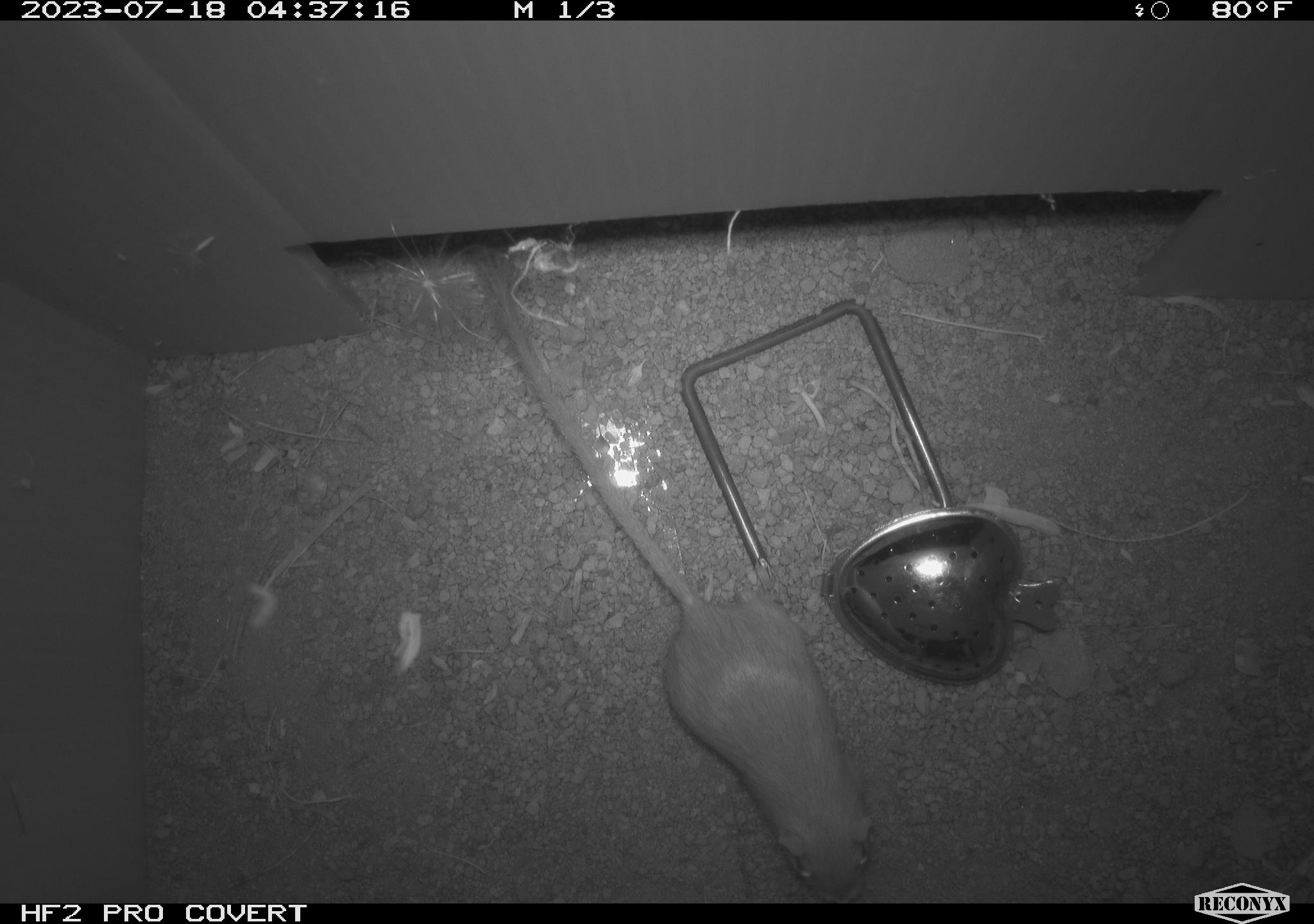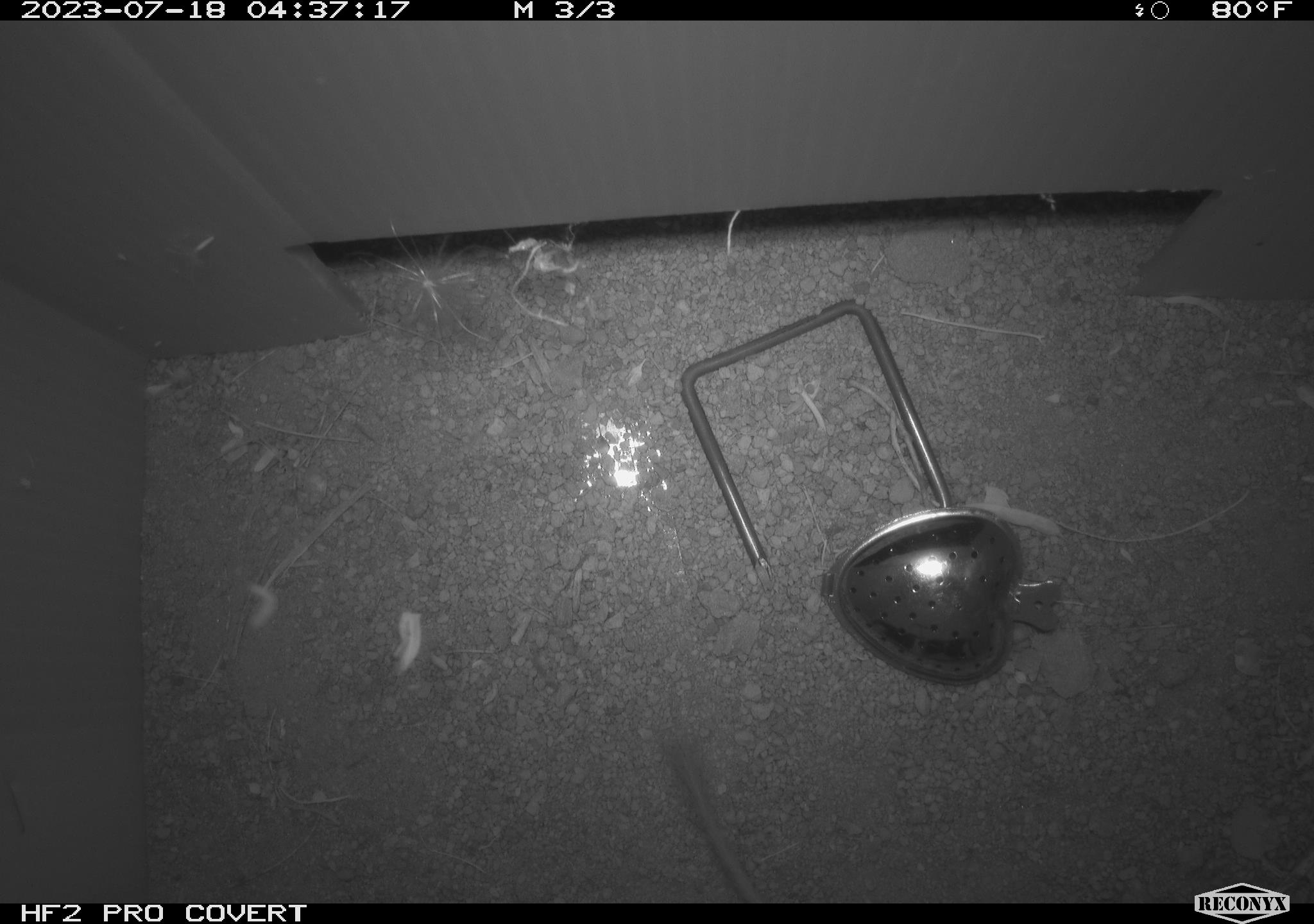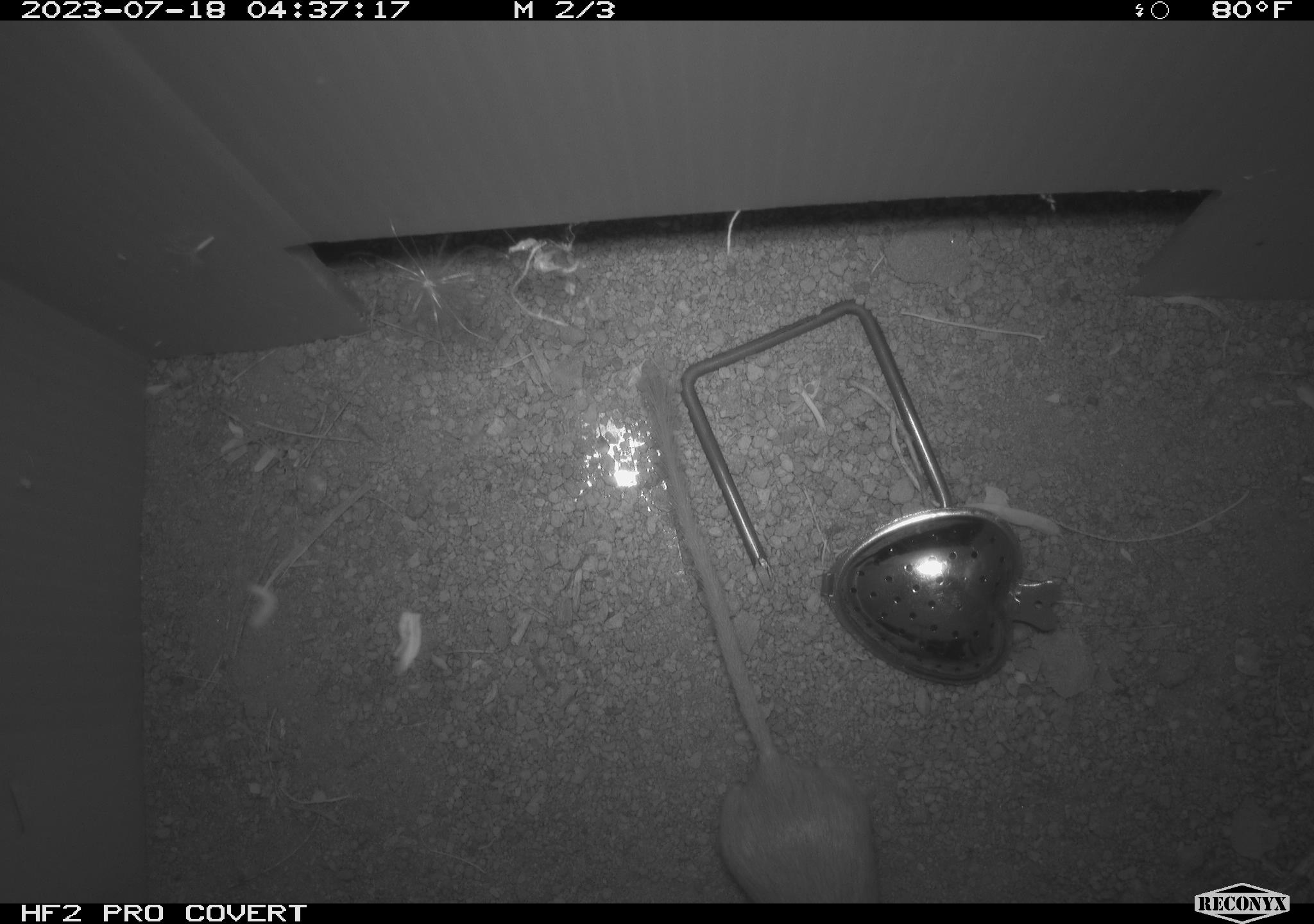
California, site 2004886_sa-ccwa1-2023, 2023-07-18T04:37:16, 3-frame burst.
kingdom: Animalia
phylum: Chordata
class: Mammalia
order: Rodentia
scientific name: Rodentia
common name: mouse species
Mouse species (Rodentia).